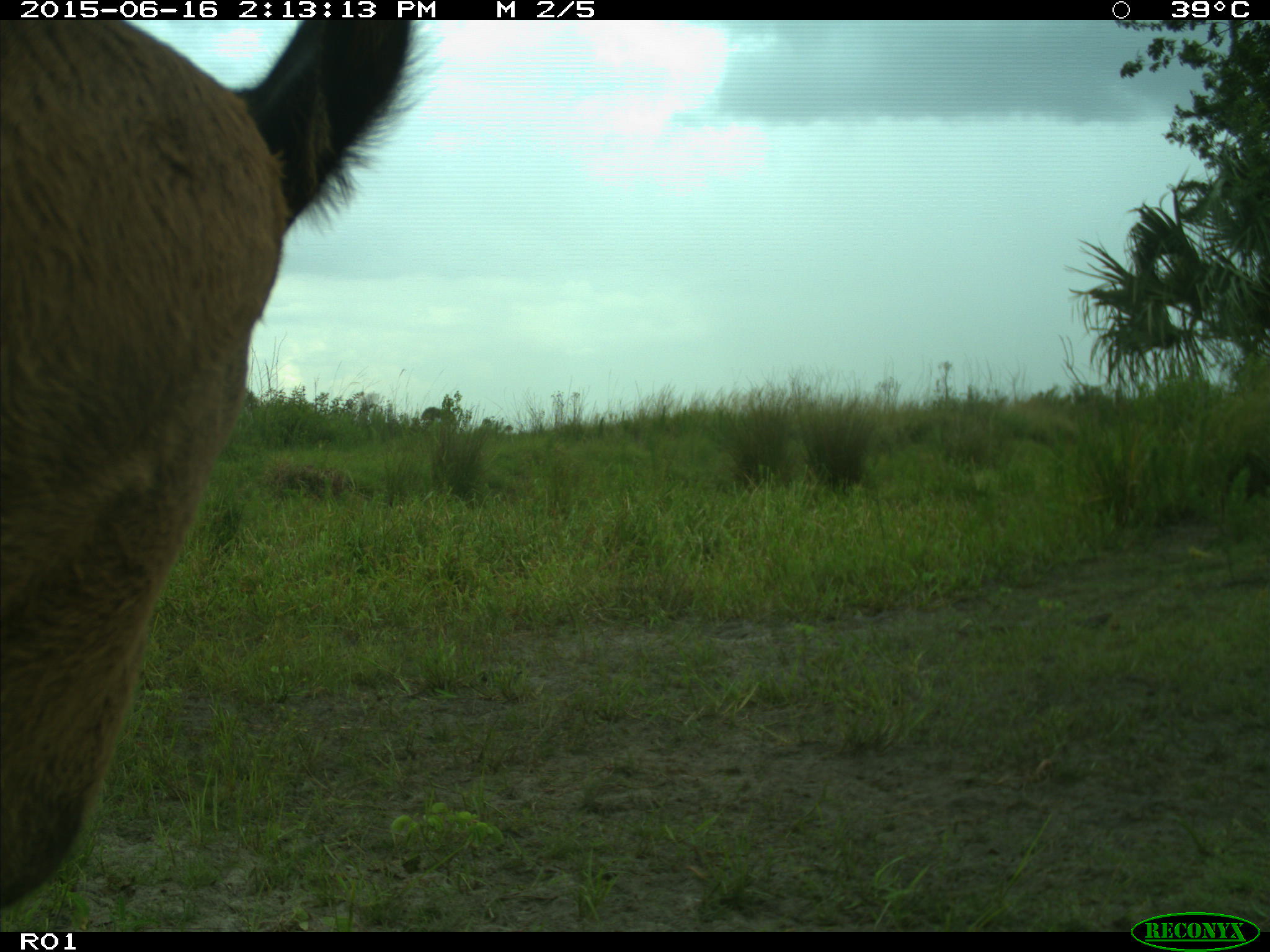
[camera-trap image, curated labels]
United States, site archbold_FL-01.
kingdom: Animalia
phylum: Chordata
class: Mammalia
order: Artiodactyla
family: Bovidae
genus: Bos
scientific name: Bos taurus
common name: domestic cow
Bos taurus (domestic cow).